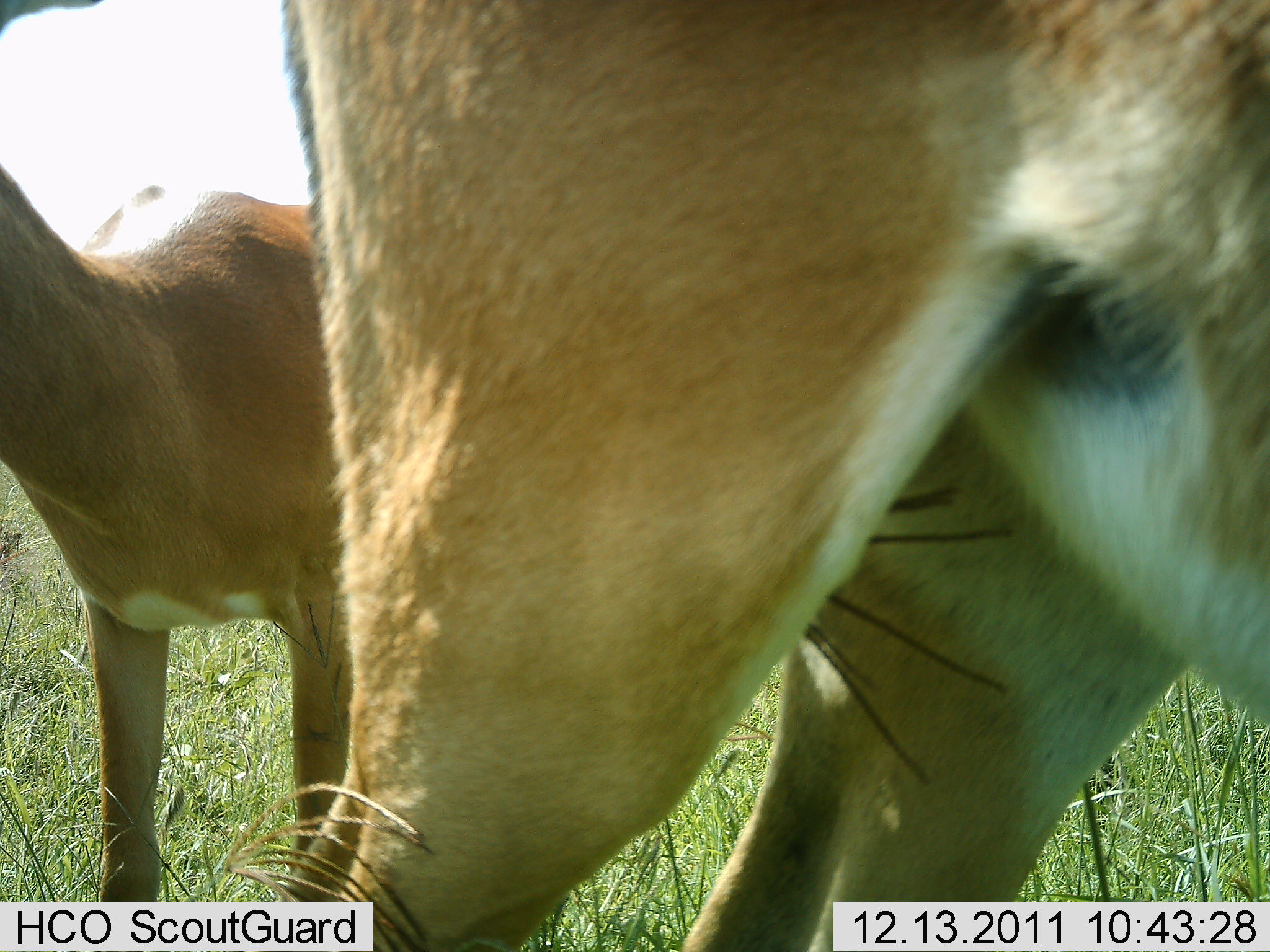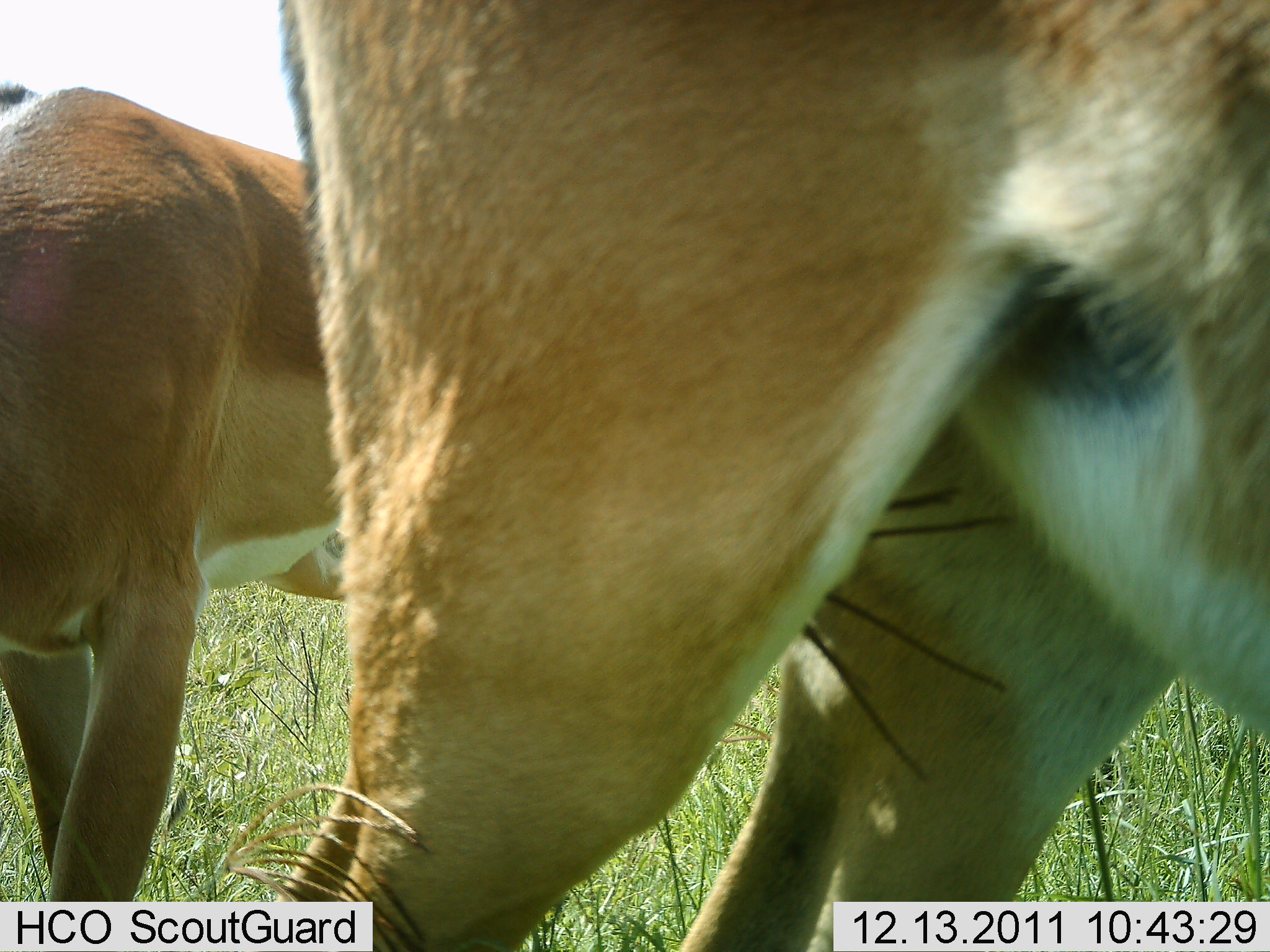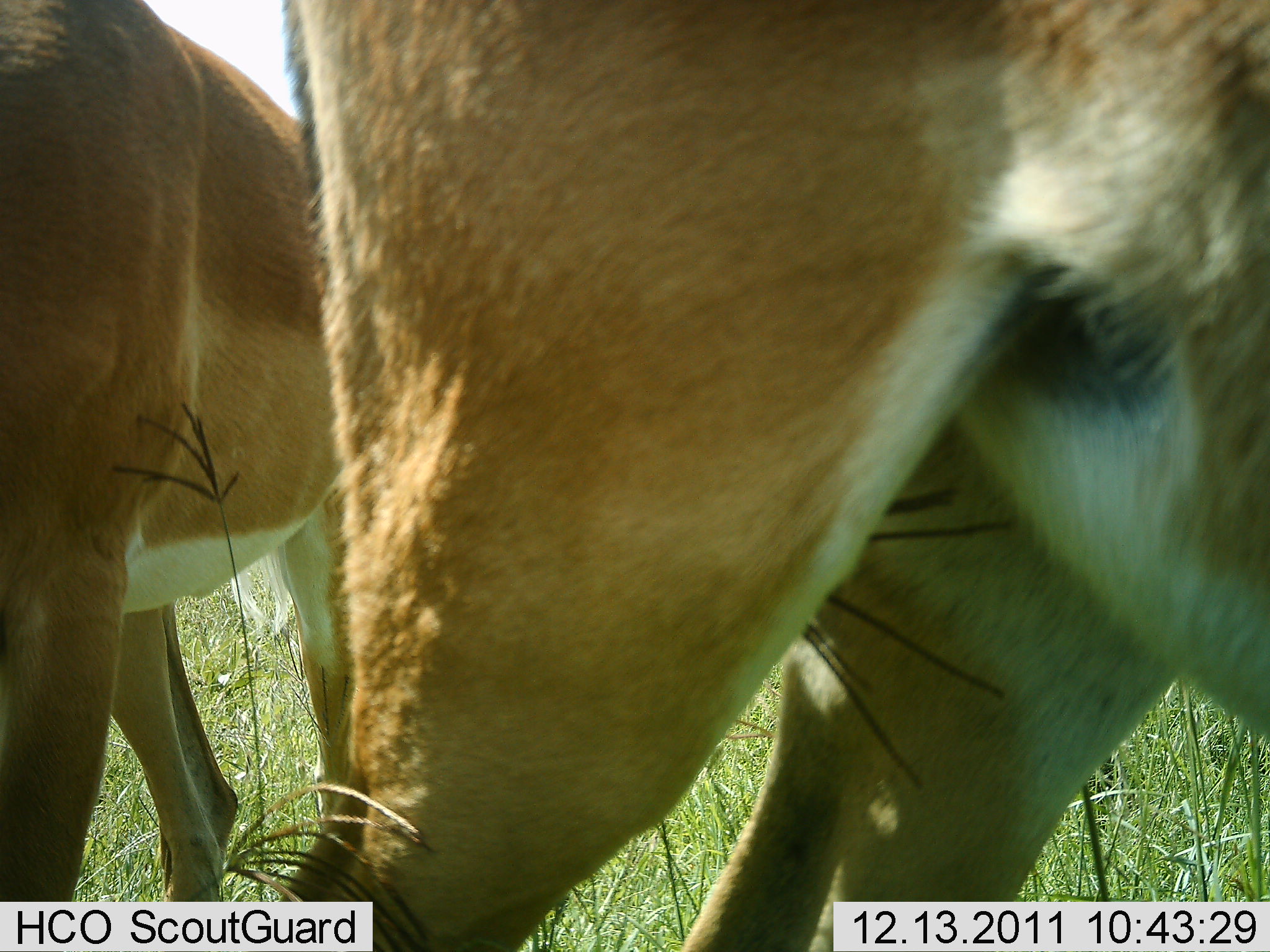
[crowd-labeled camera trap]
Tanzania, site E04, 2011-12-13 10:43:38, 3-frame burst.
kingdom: Animalia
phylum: Chordata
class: Mammalia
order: Artiodactyla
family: Bovidae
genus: Aepyceros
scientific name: Aepyceros melampus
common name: impala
Impala (Aepyceros melampus), count 2. Behavior (volunteer vote fractions): standing 100%, resting 0%, moving 27%, interacting 0%. Young present (vote fraction): 0%. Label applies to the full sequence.